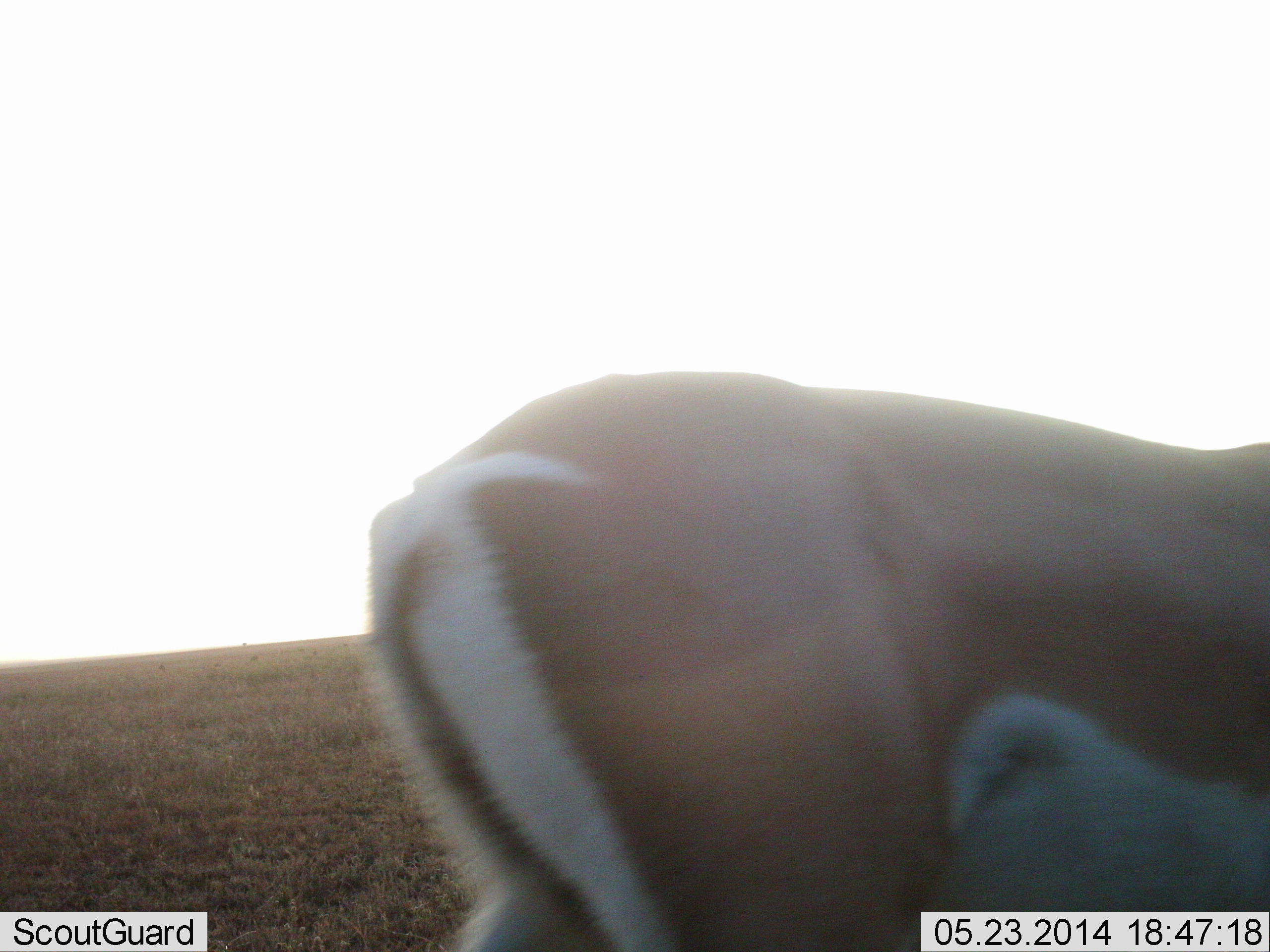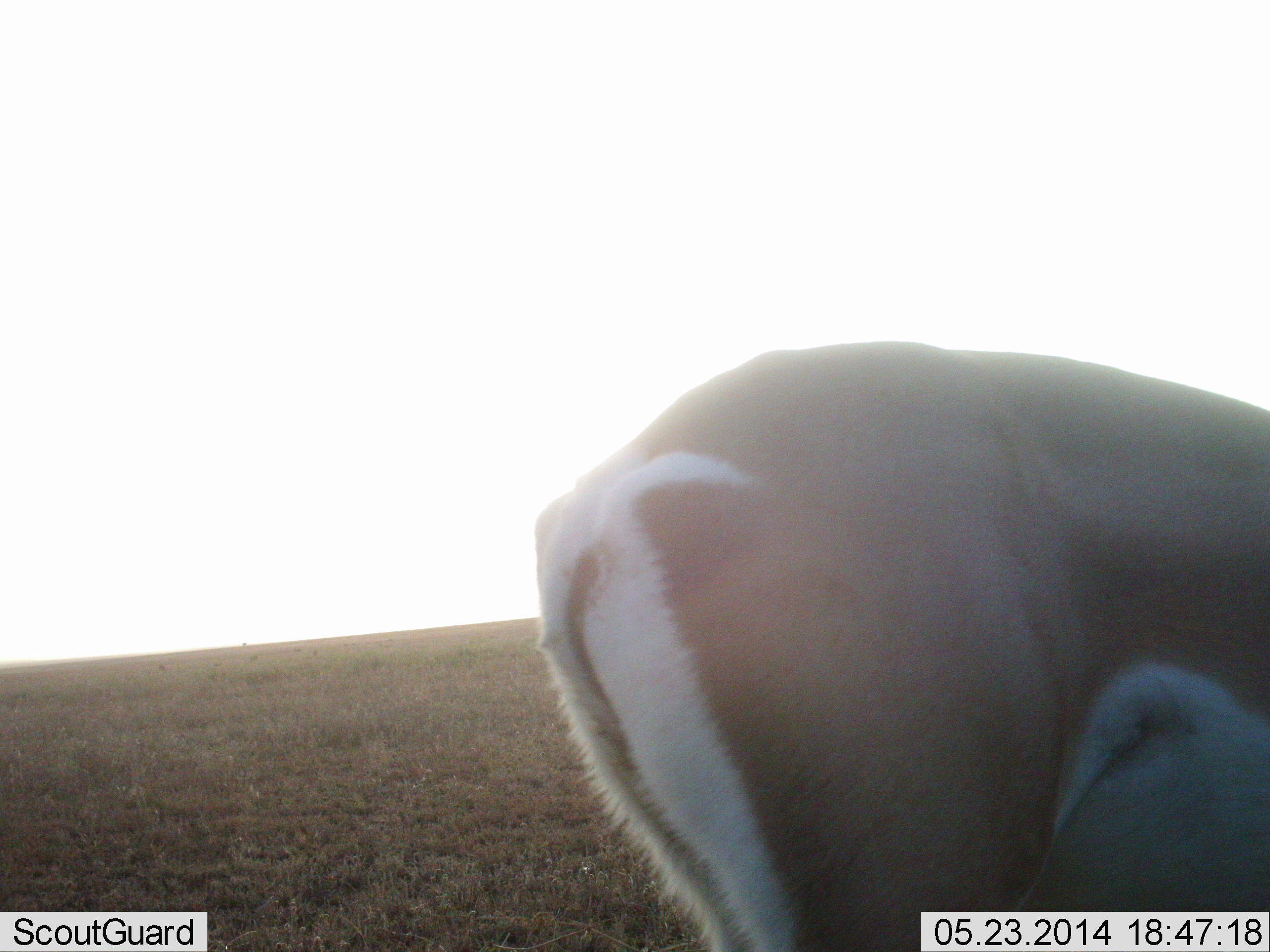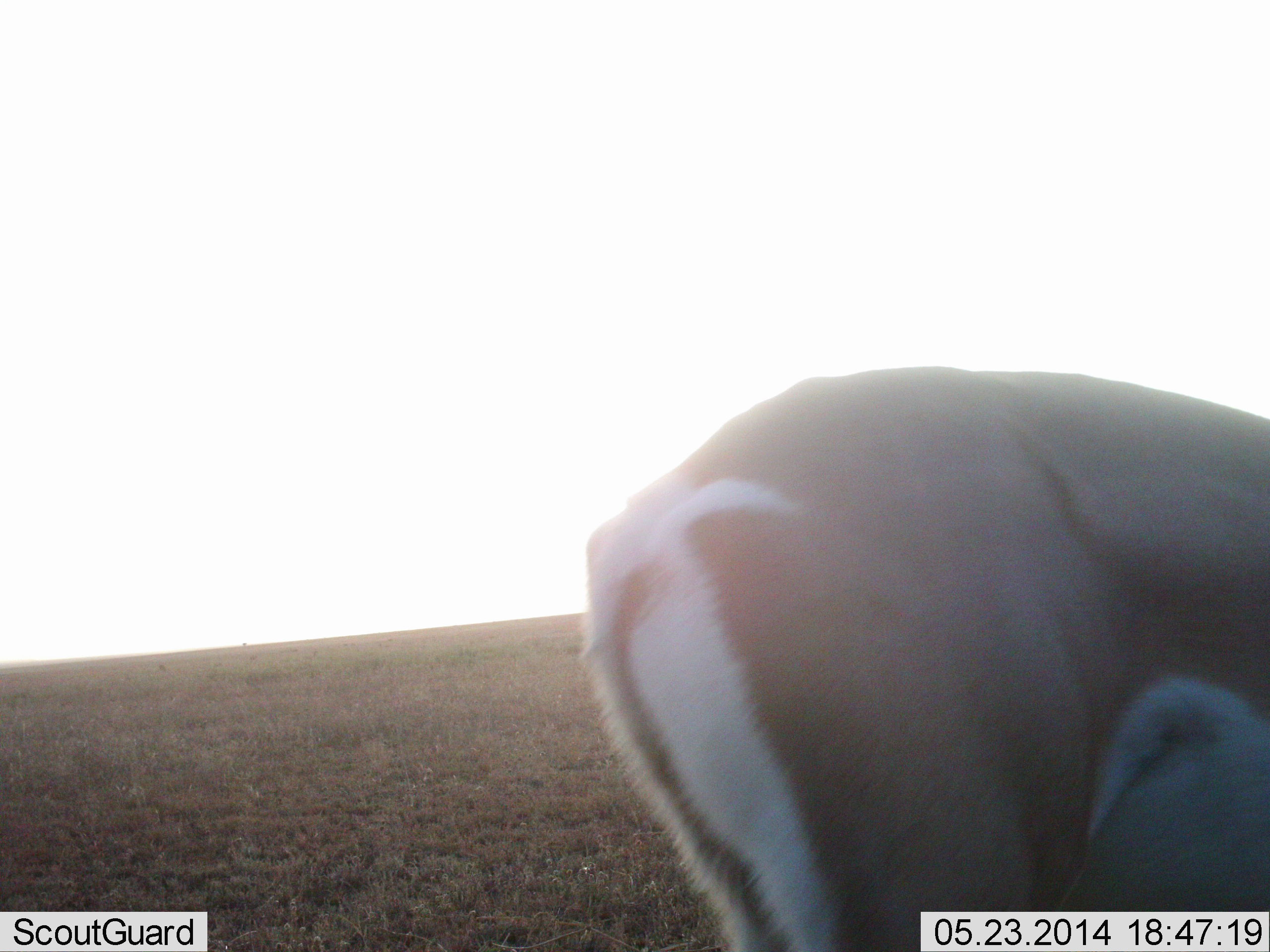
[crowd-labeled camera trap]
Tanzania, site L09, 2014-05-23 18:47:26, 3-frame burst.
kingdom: Animalia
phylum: Chordata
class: Mammalia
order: Artiodactyla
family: Bovidae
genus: Nanger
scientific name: Nanger granti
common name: grant's gazelle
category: gazellegrants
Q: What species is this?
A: Gazellegrants (grant's gazelle) (Nanger granti).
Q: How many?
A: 1.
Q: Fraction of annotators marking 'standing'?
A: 80%.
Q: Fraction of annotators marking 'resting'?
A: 0%.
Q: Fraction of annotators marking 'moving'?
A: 30%.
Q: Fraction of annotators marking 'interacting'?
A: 0%.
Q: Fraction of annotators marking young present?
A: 0%.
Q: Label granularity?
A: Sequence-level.